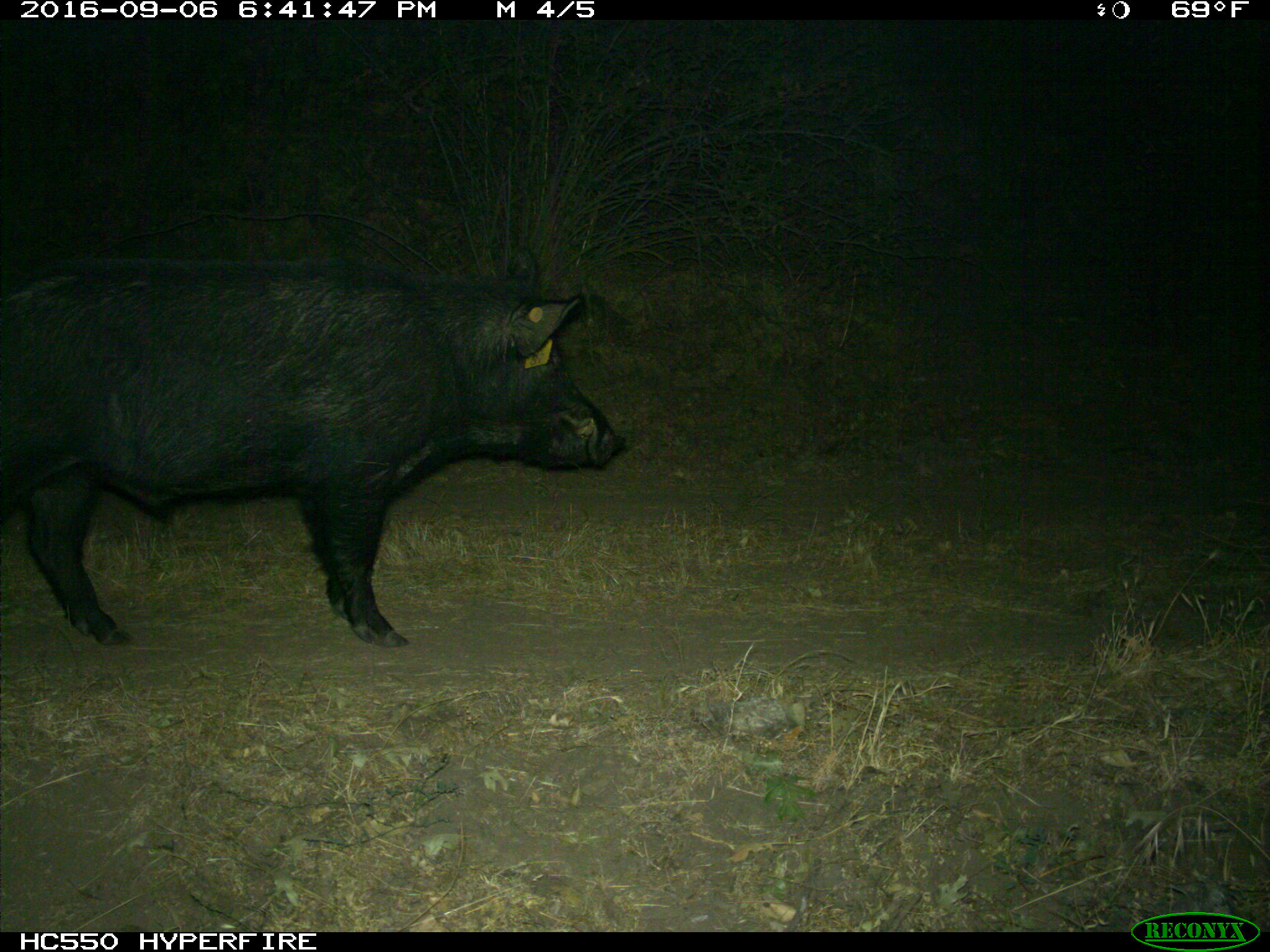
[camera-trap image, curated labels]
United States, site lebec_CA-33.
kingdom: Animalia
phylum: Chordata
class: Mammalia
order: Artiodactyla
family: Suidae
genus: Sus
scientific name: Sus scrofa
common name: wild boar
Sus scrofa (wild boar).